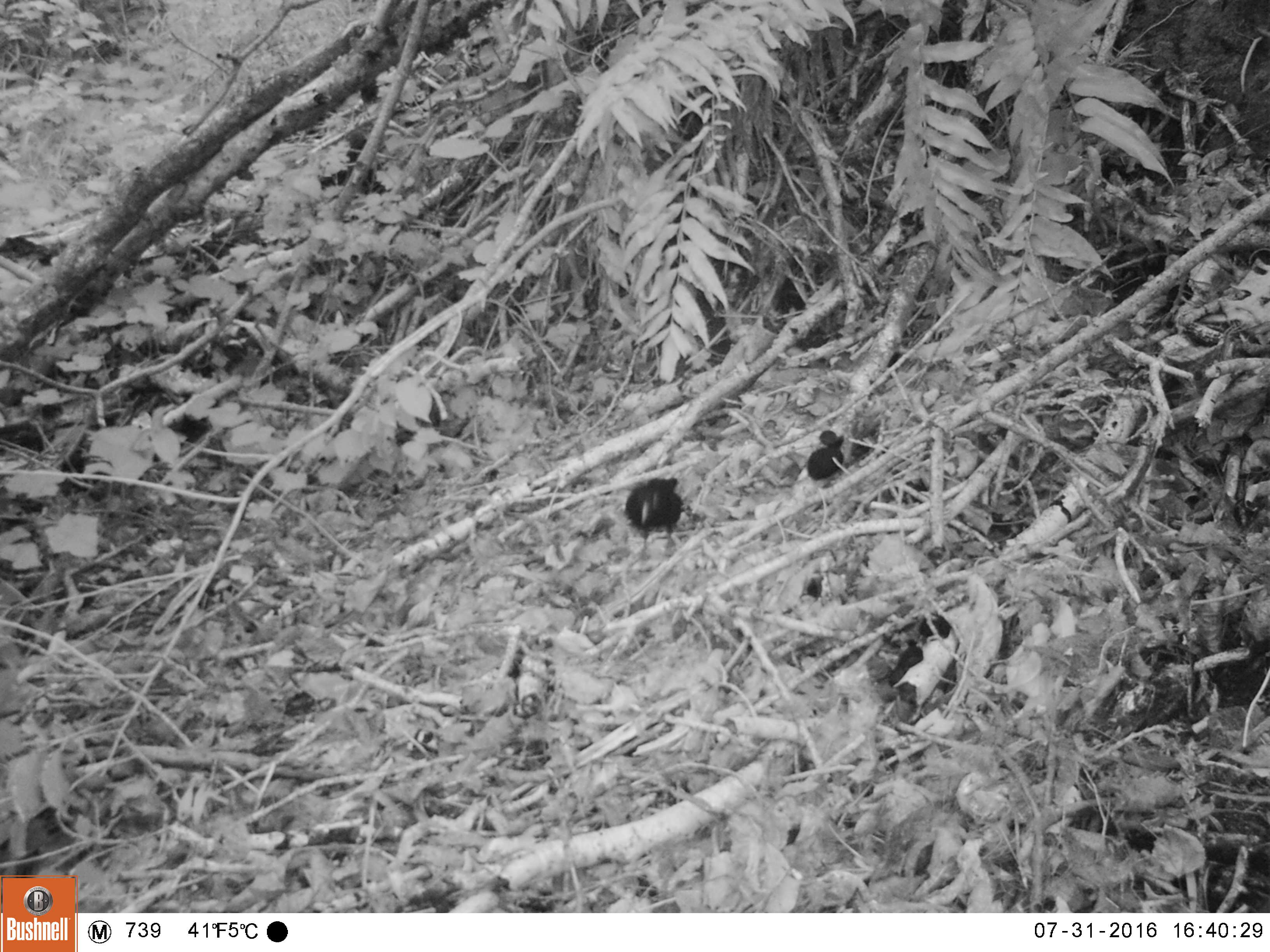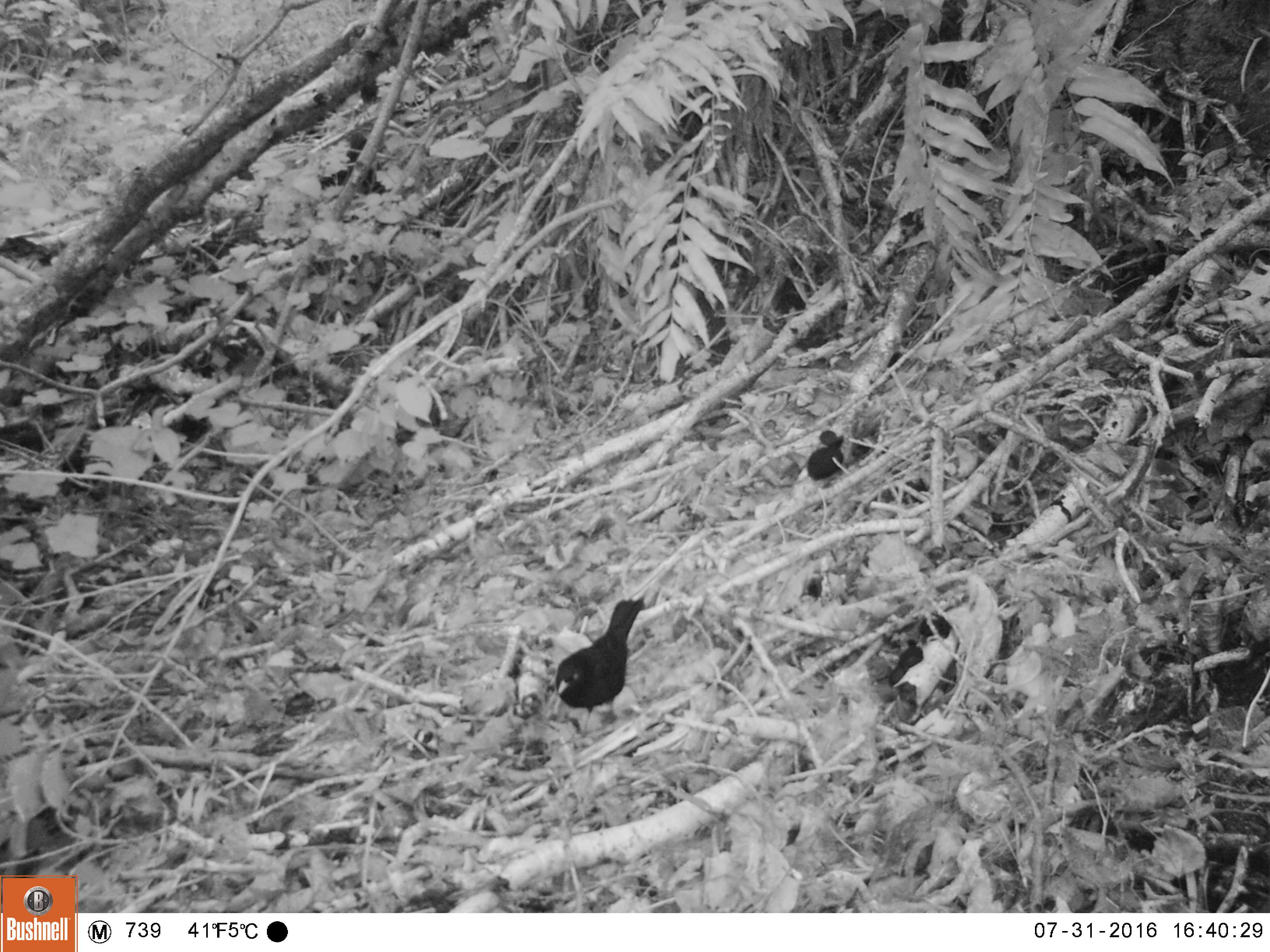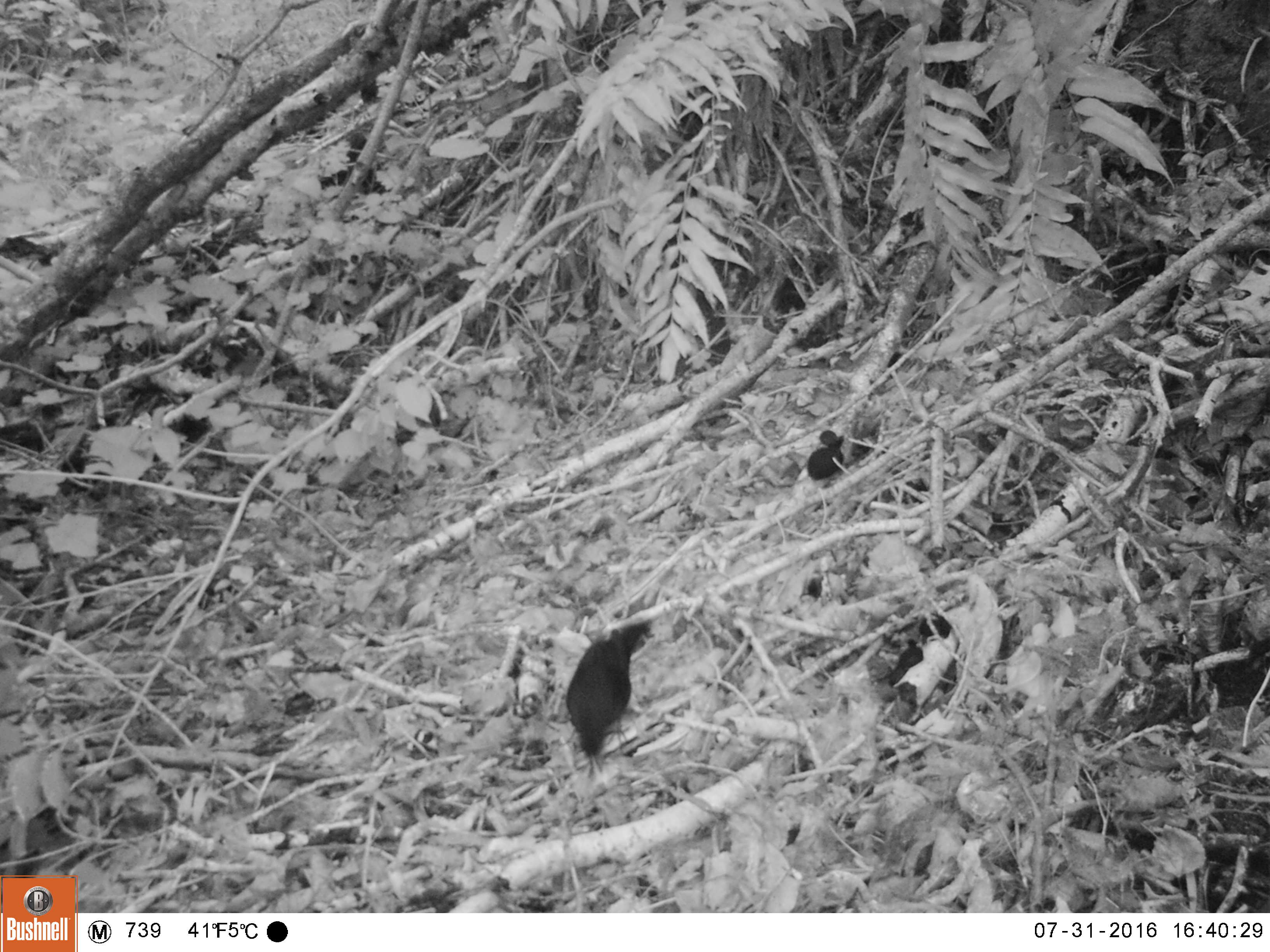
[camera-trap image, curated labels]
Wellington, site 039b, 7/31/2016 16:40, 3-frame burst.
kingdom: Animalia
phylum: Chordata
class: Aves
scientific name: Aves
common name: bird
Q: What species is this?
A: Bird (Aves).